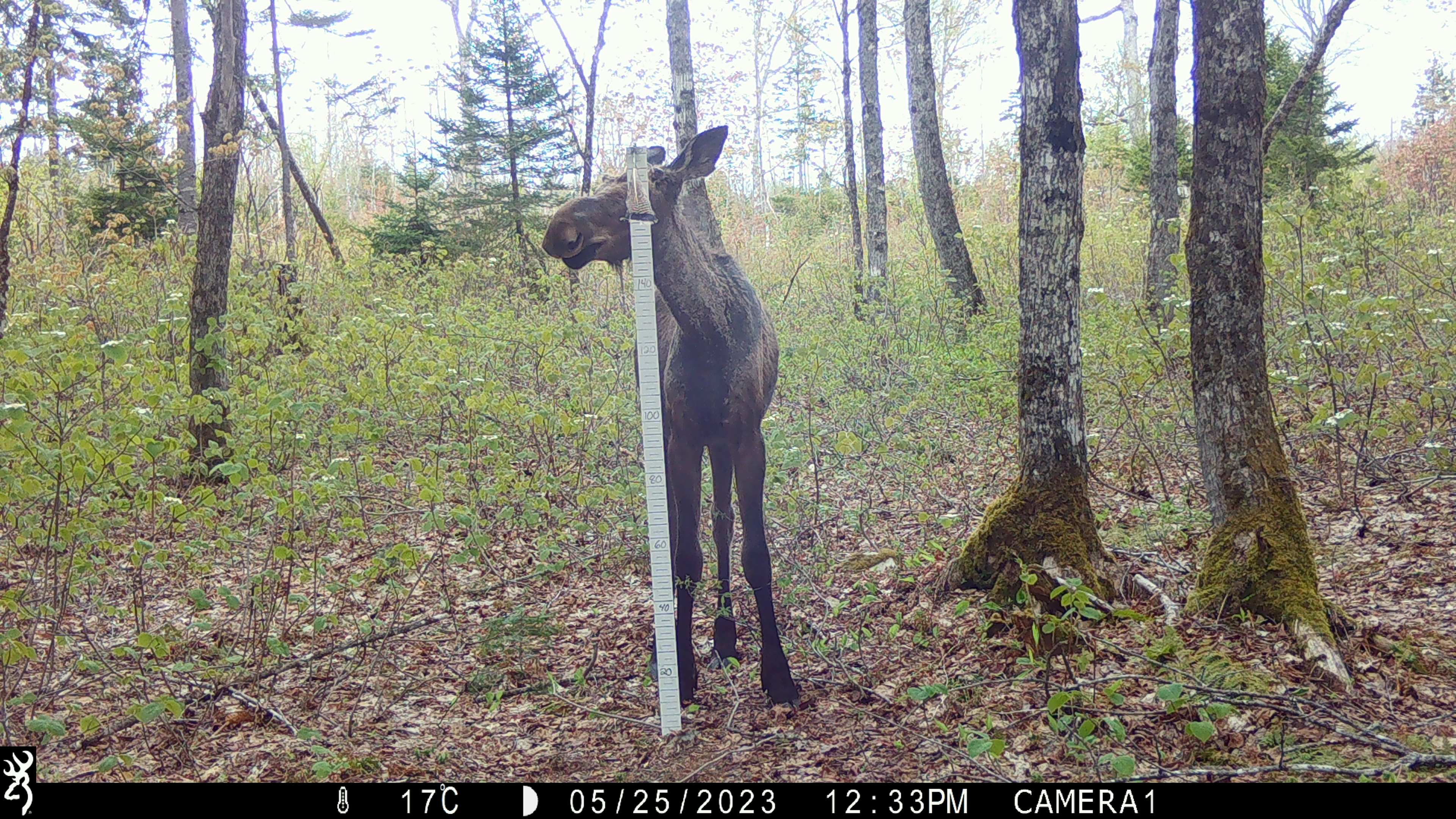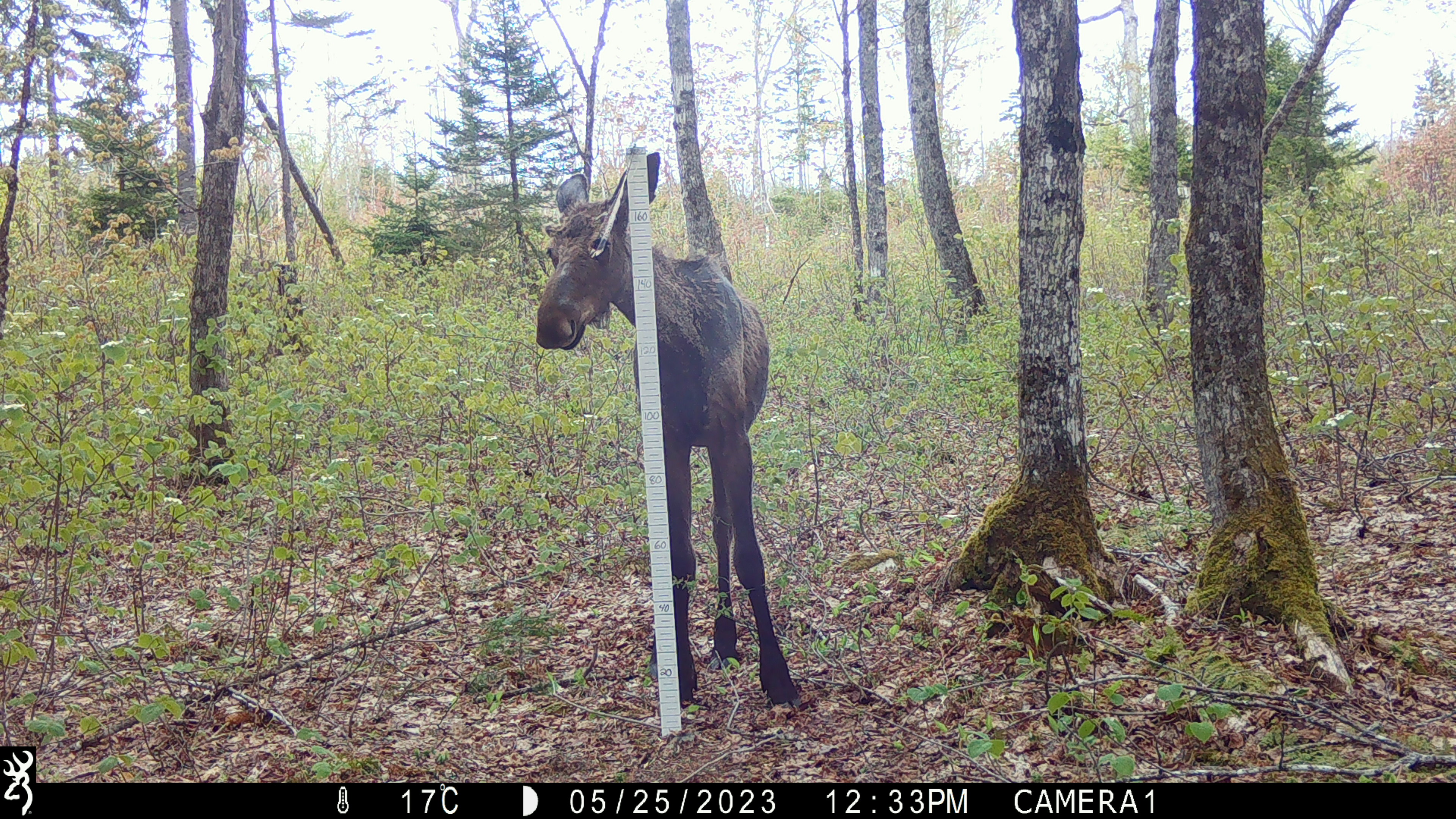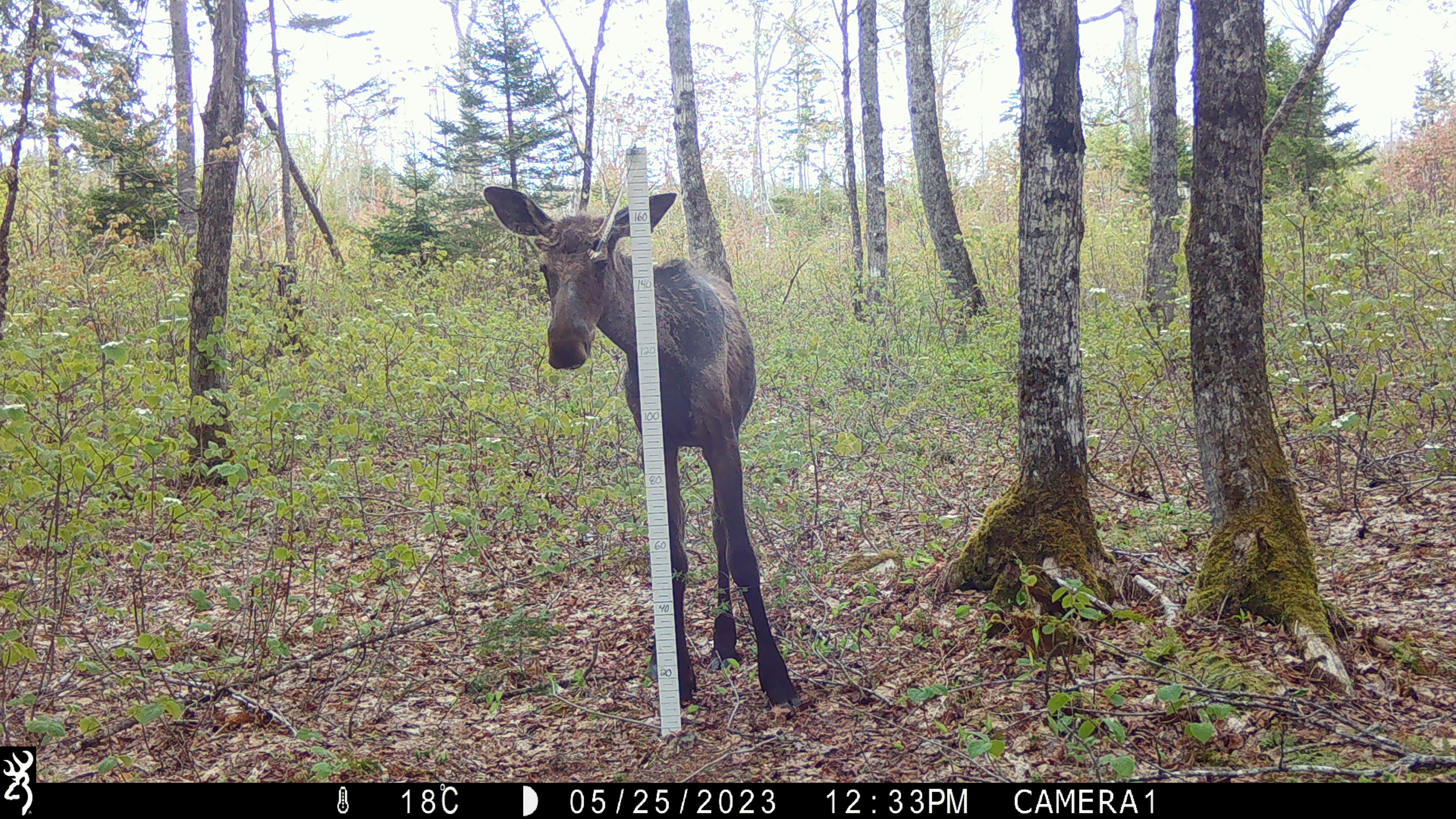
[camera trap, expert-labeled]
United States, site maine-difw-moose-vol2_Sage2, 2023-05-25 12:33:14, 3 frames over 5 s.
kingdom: Animalia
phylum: Chordata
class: Mammalia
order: Artiodactyla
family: Cervidae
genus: Alces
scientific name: Alces alces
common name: moose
Moose (Alces alces).